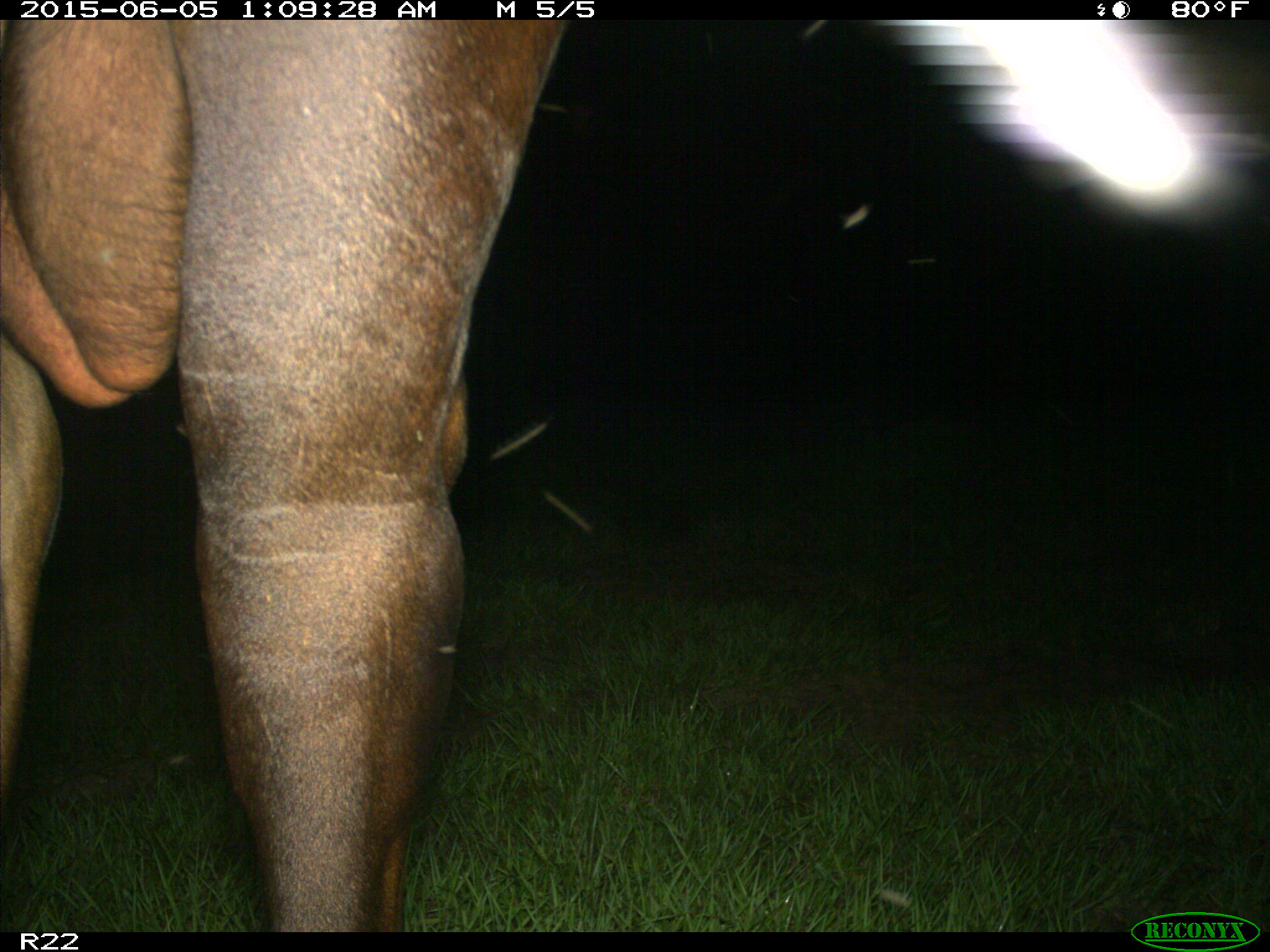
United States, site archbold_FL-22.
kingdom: Animalia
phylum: Chordata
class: Mammalia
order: Artiodactyla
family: Bovidae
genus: Bos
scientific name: Bos taurus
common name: domestic cow